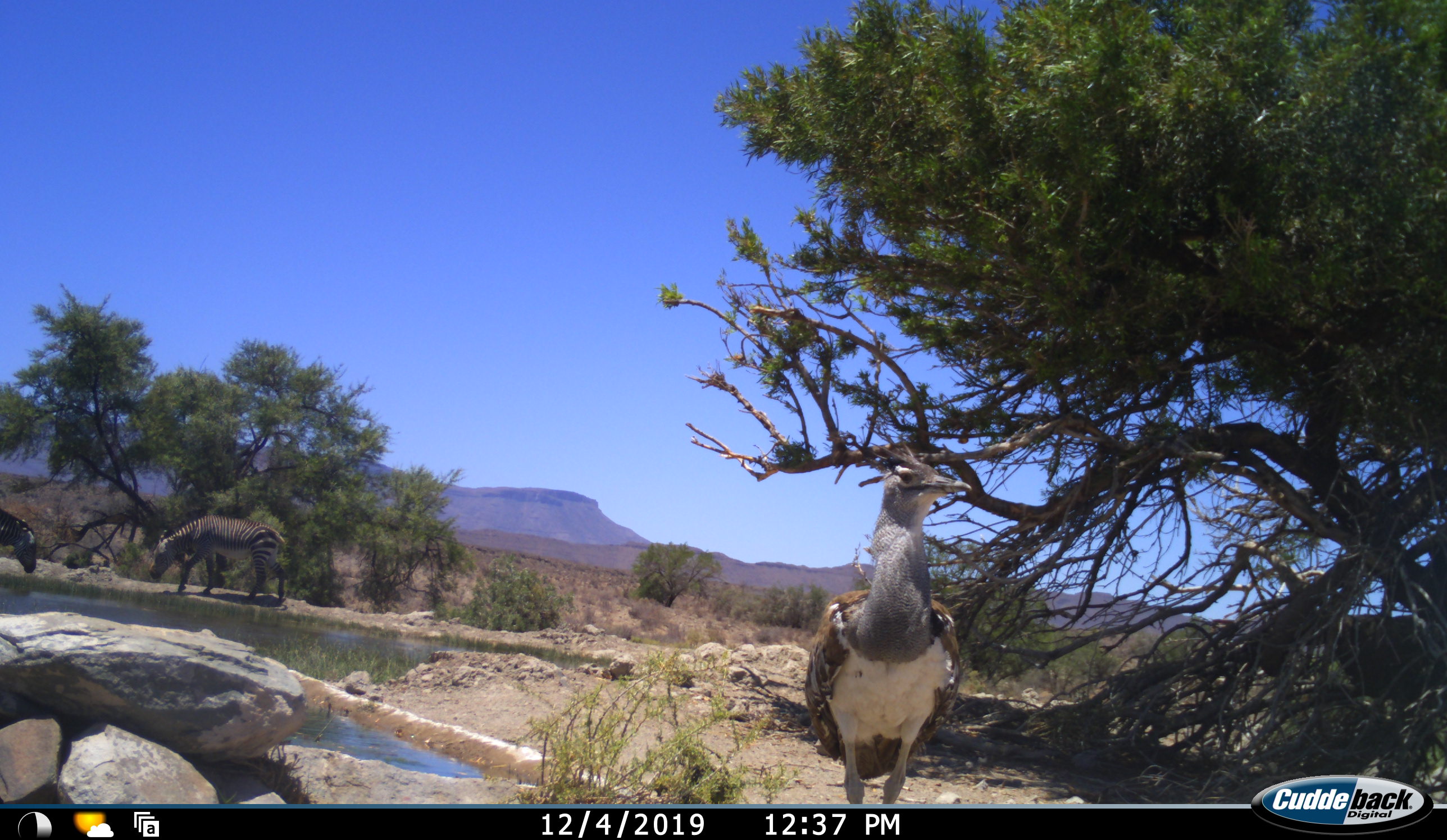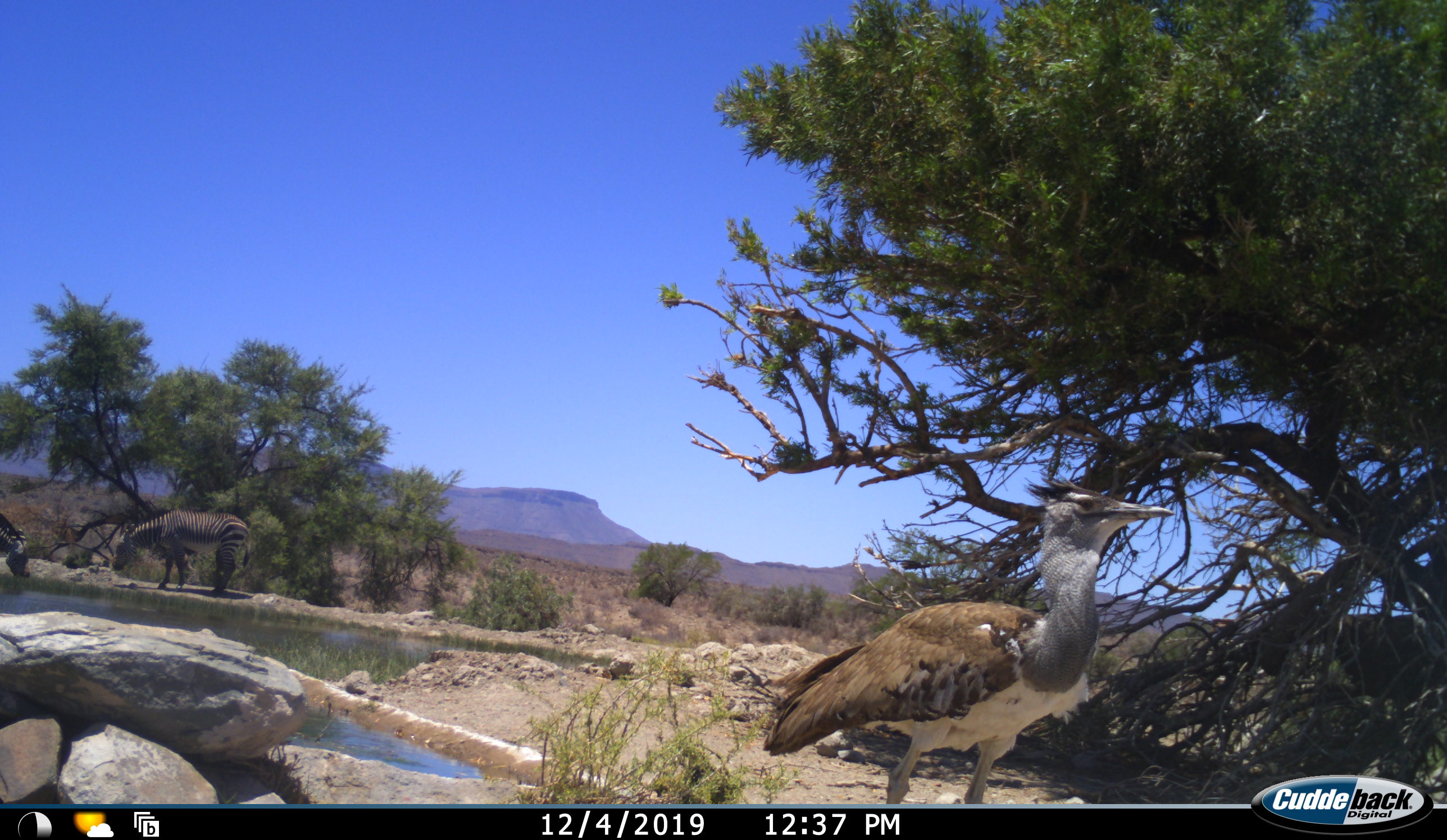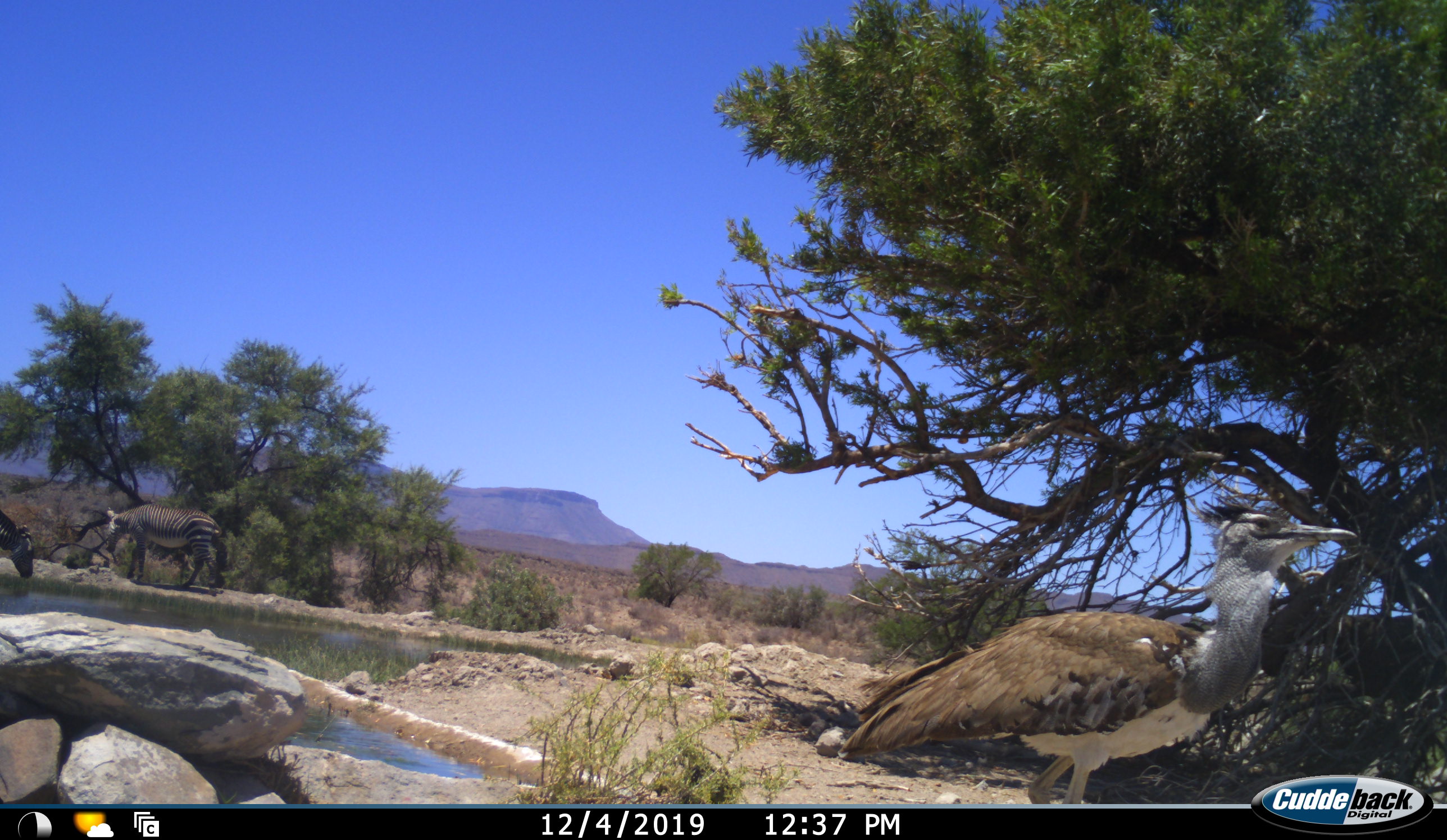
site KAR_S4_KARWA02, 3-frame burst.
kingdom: Animalia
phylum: Chordata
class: Aves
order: Otidiformes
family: Otididae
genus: Ardeotis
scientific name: Ardeotis kori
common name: kori bustard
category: bustardkori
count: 1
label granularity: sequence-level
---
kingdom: Animalia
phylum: Chordata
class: Mammalia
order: Perissodactyla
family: Equidae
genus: Equus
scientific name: Equus zebra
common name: mountain zebra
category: zebramountain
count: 2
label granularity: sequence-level